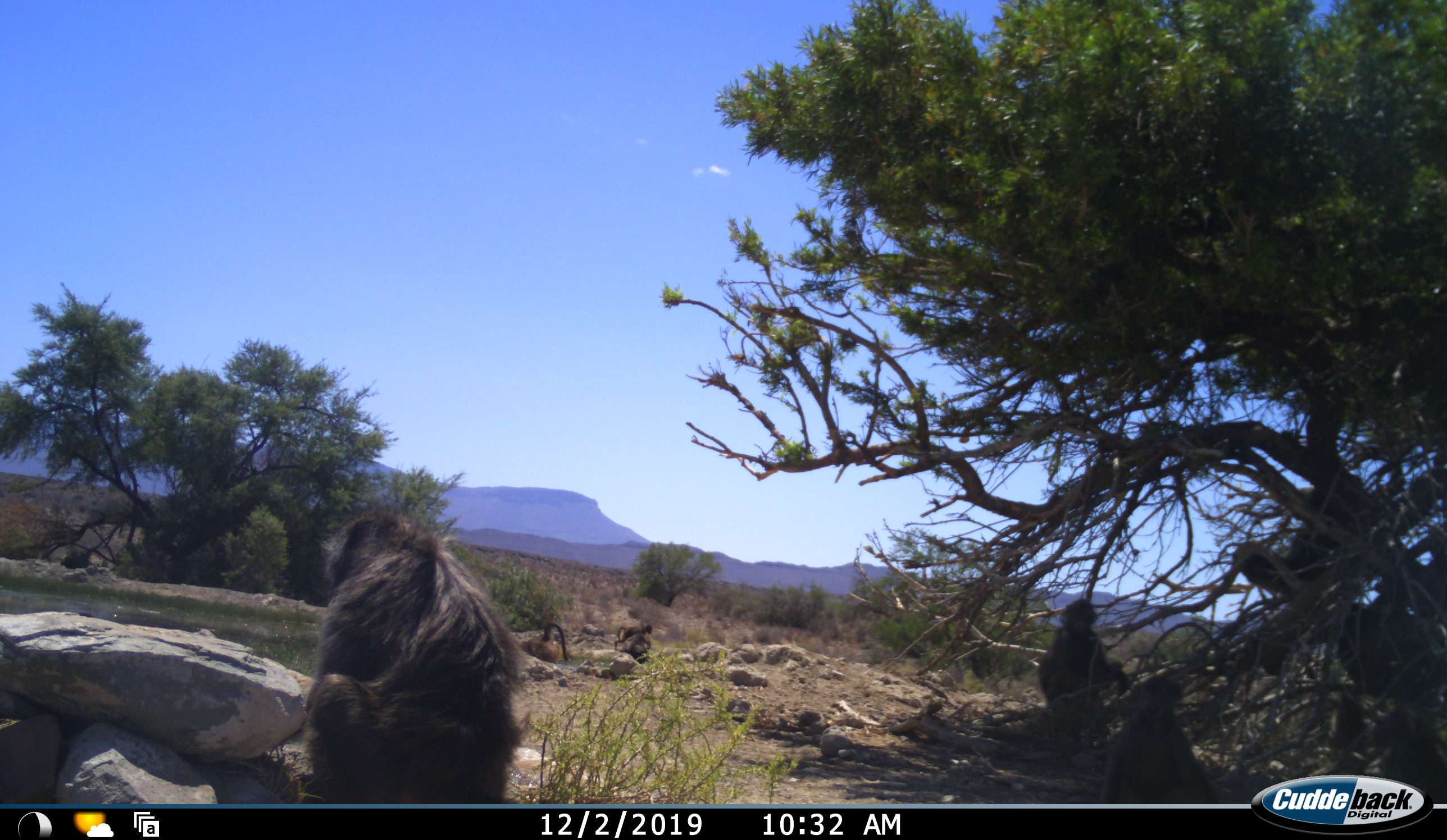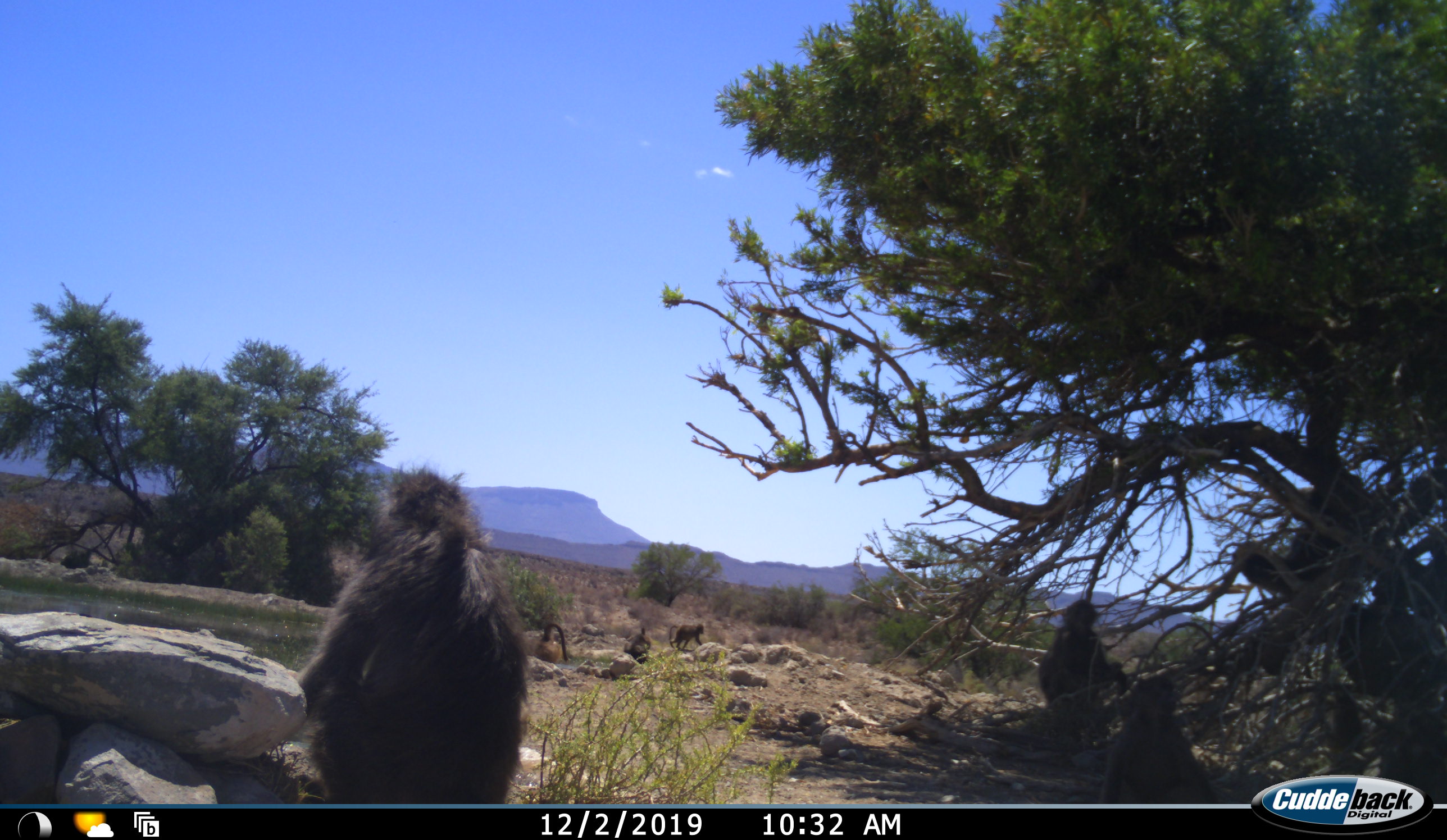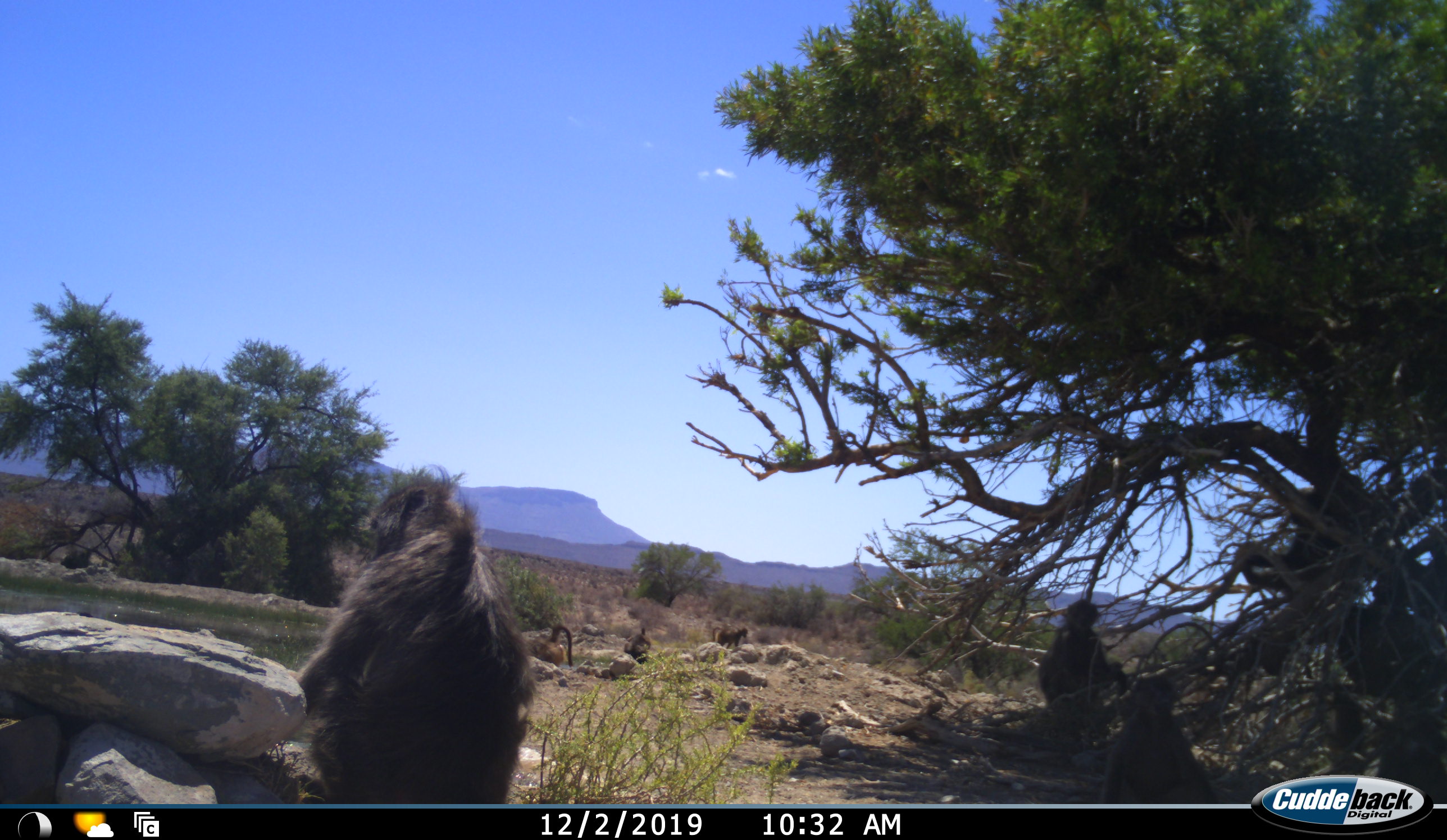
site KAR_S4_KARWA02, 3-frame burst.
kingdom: Animalia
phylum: Chordata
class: Mammalia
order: Primates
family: Cercopithecidae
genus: Papio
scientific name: Papio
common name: baboon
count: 8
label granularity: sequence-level